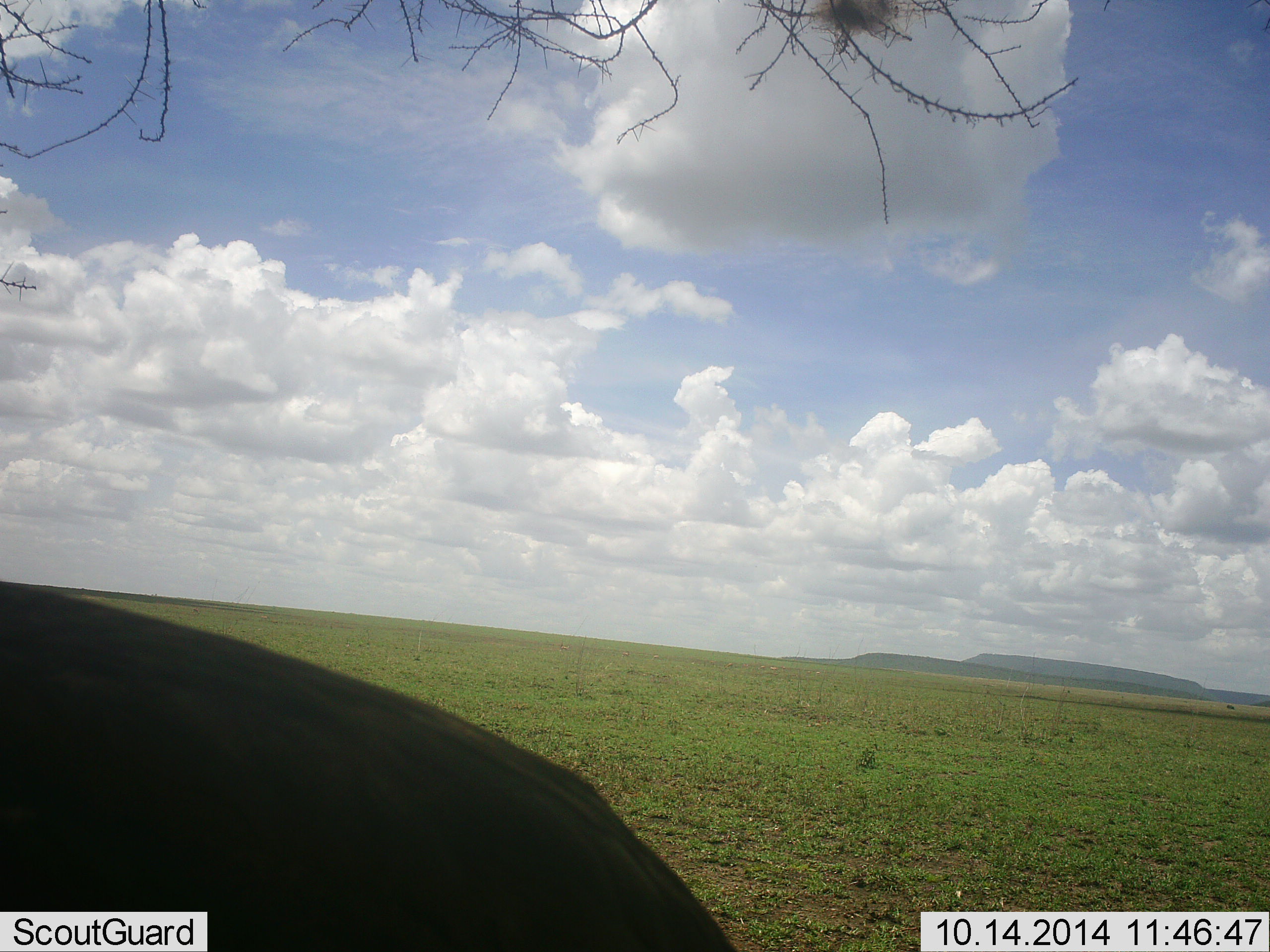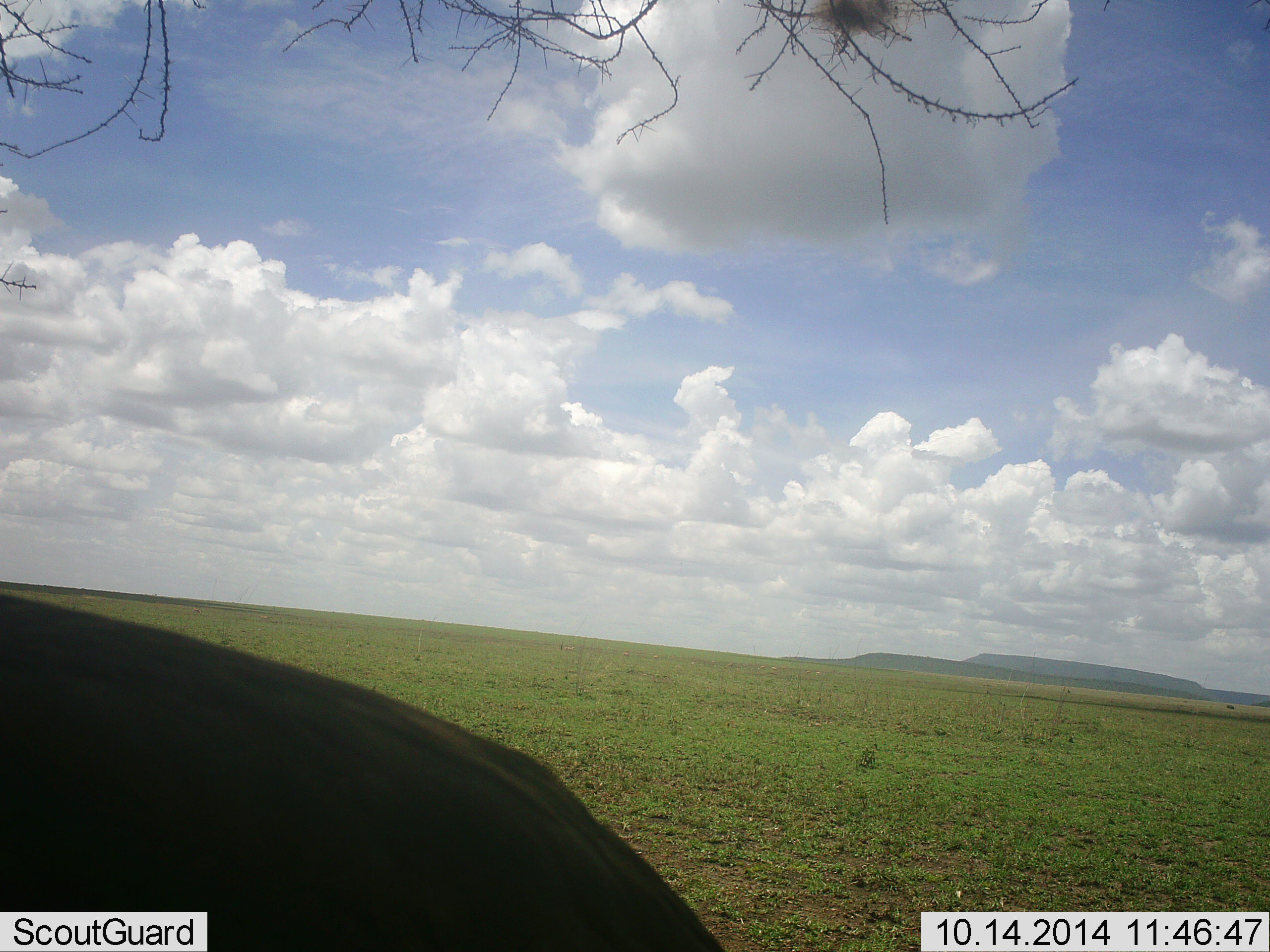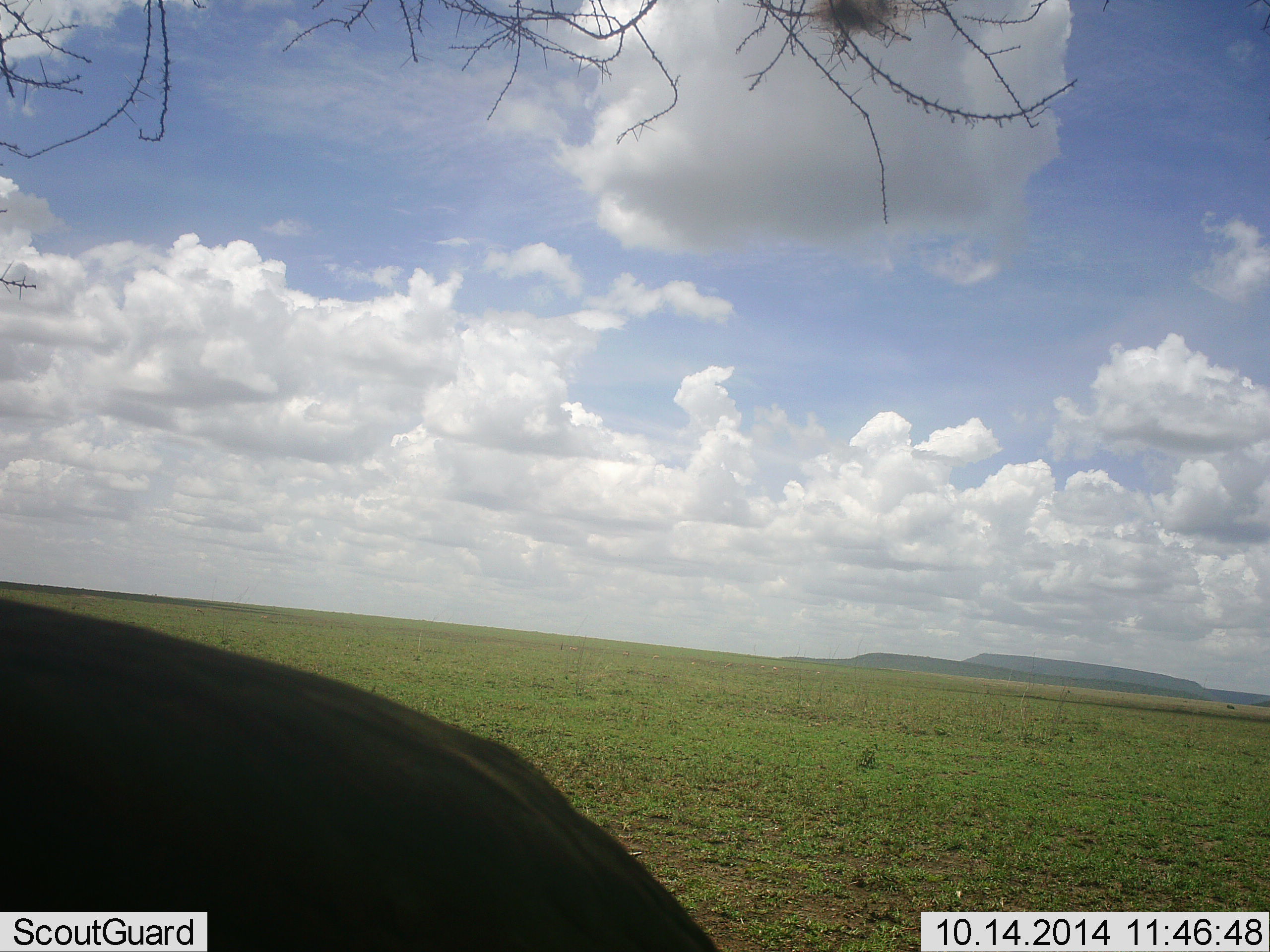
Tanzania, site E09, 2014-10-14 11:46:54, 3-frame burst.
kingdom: Animalia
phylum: Chordata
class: Mammalia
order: Artiodactyla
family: Bovidae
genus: Syncerus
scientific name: Syncerus caffer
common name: cape buffalo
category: buffalo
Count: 1.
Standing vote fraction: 40%.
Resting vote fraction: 40%.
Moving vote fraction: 20%.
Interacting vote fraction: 0%.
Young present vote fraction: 0%.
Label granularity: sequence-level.